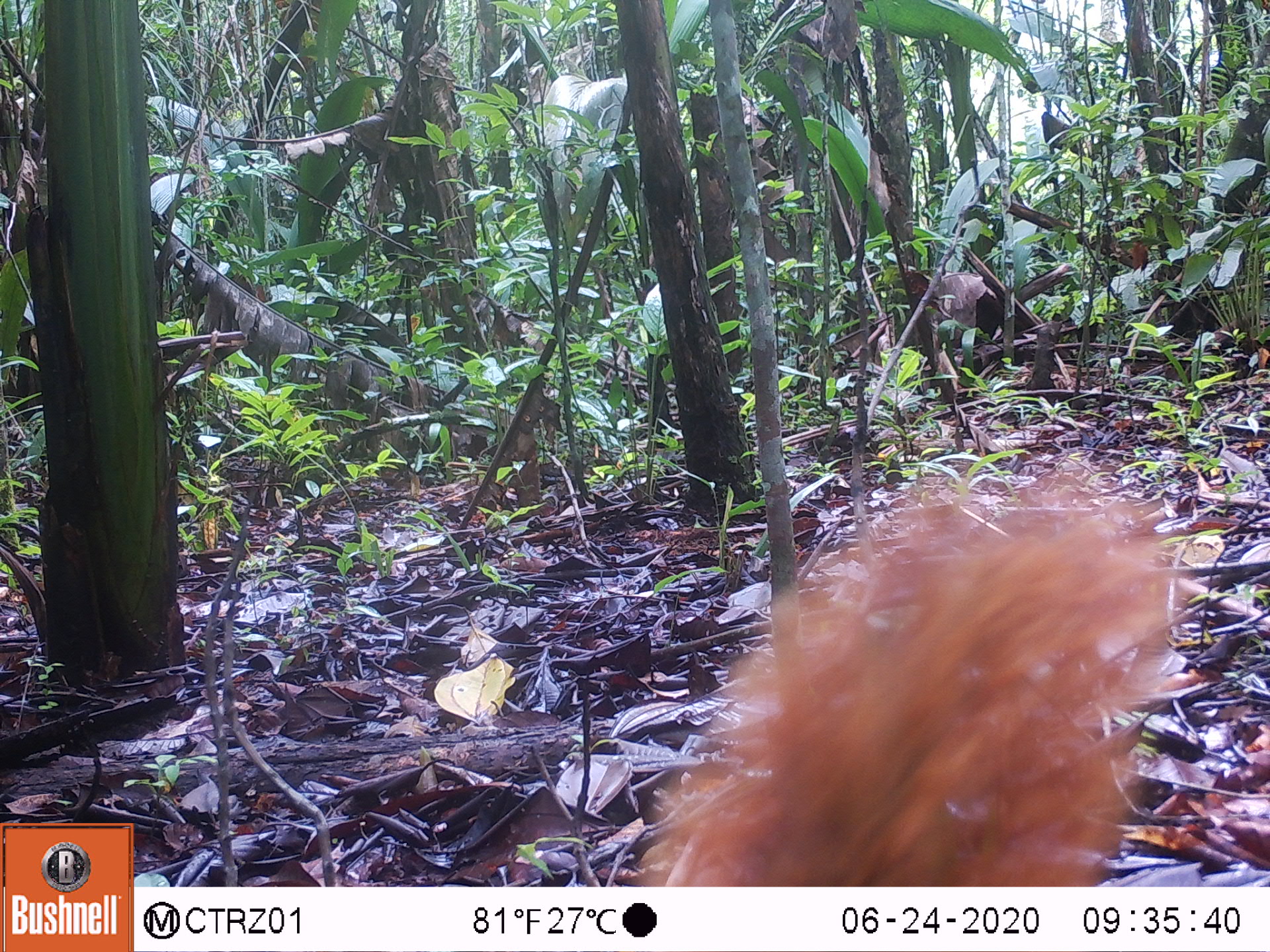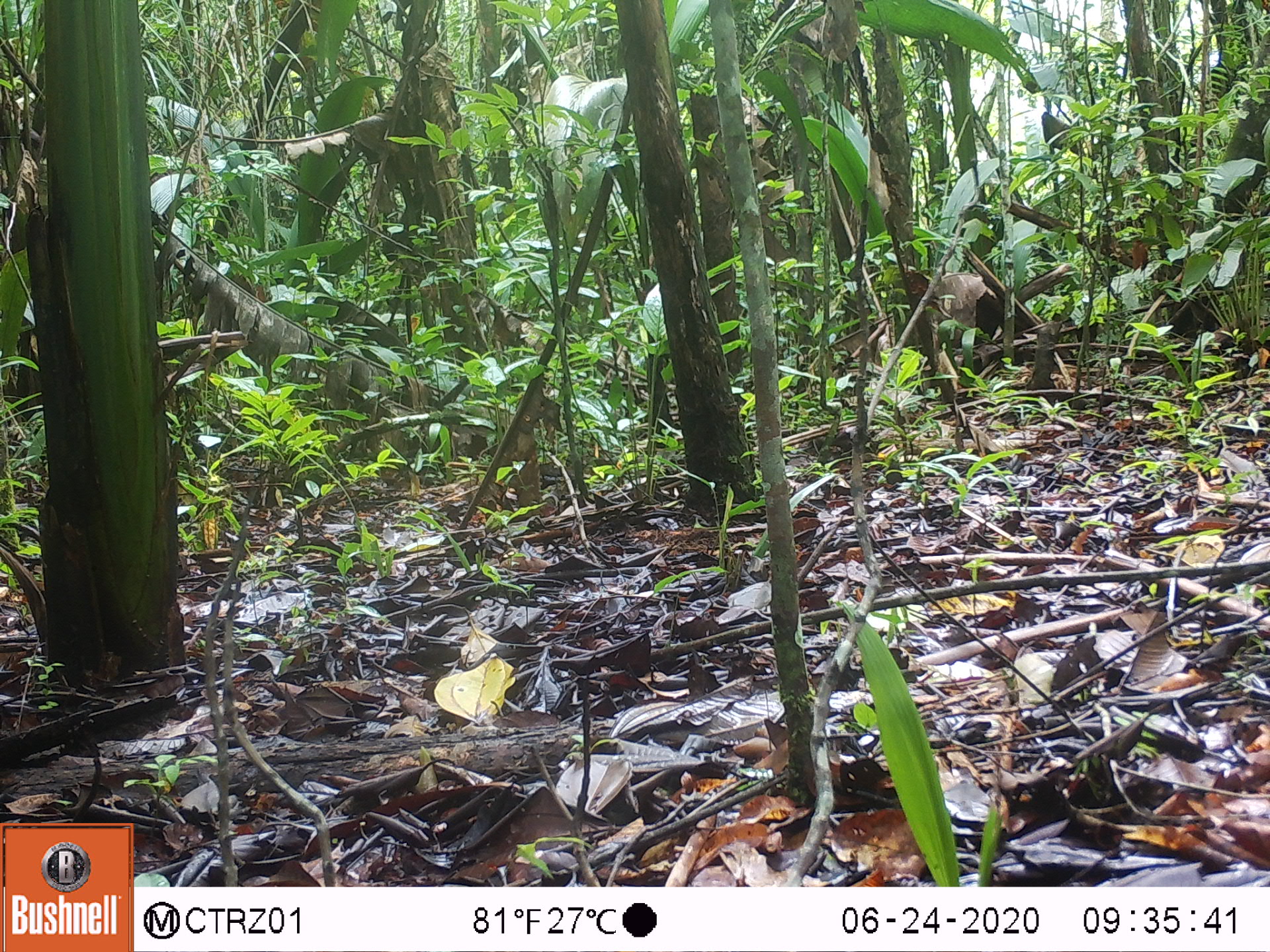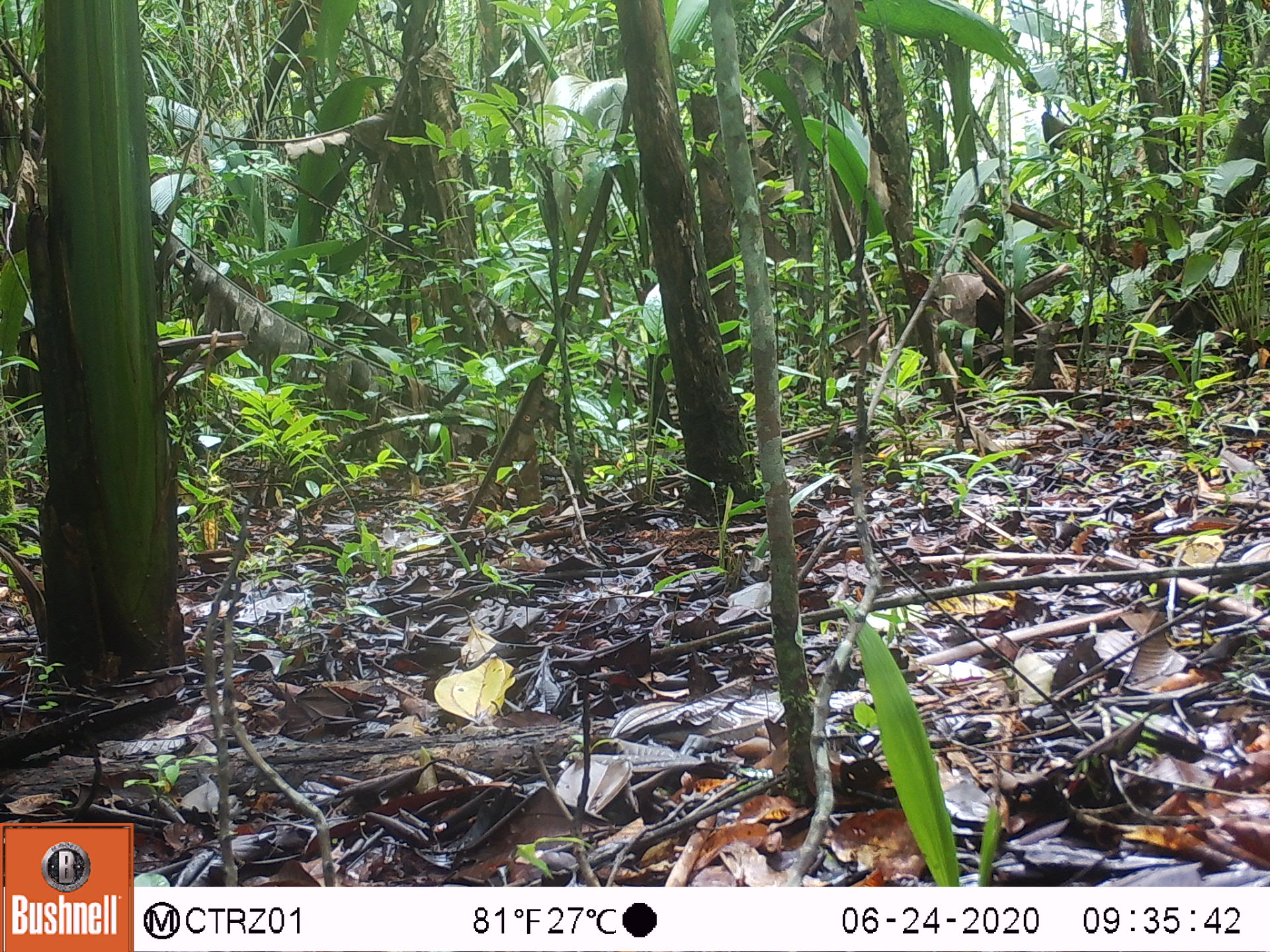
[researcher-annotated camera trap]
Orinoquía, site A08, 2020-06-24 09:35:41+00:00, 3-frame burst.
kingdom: Animalia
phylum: Chordata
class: Mammalia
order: Rodentia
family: Sciuridae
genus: Sciurus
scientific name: Sciurus igniventris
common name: northern amazon red squirrel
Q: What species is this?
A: Northern amazon red squirrel (Sciurus igniventris).